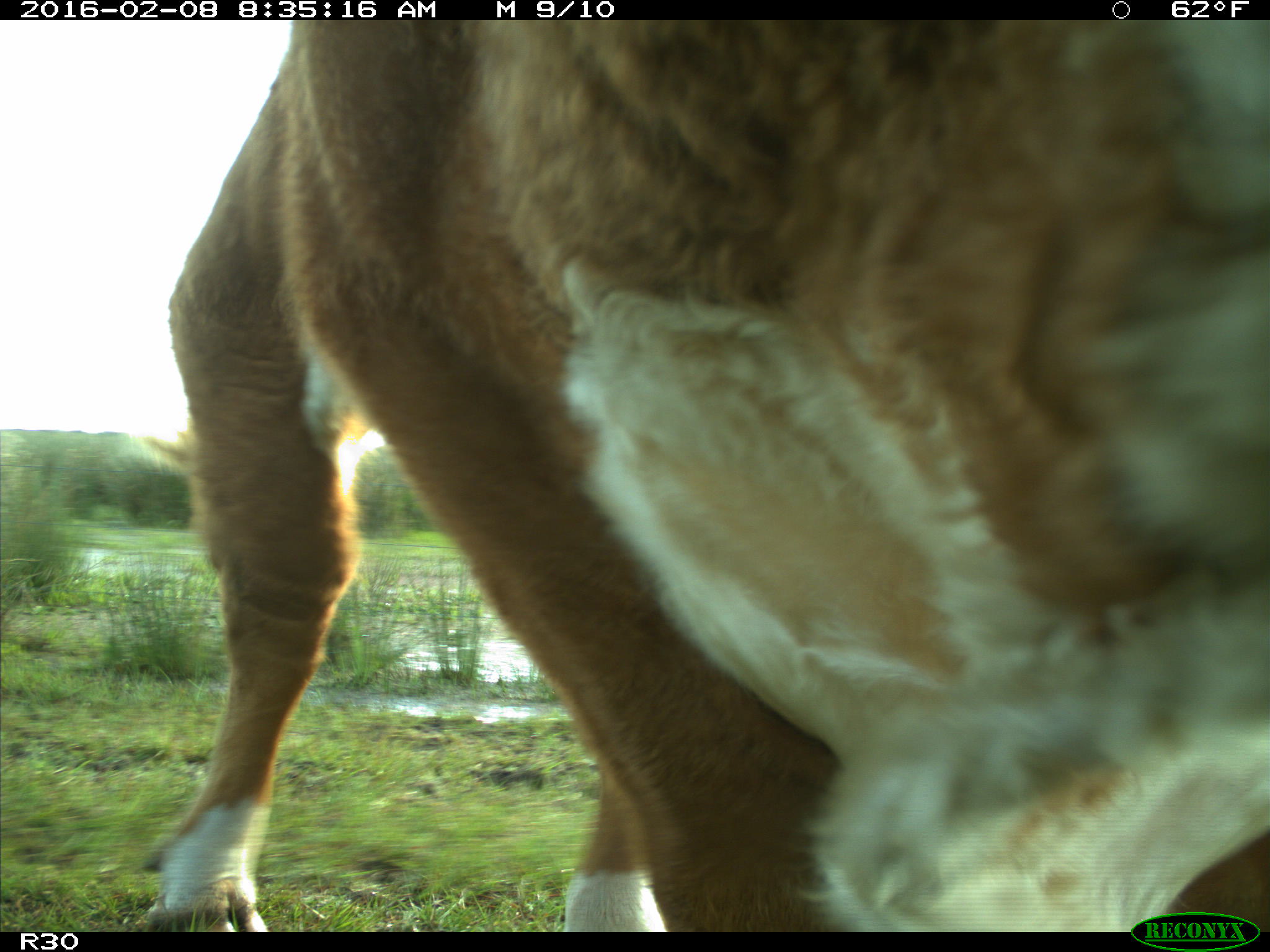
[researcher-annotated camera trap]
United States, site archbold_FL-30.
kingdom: Animalia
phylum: Chordata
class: Mammalia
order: Artiodactyla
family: Bovidae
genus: Bos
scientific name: Bos taurus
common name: domestic cow